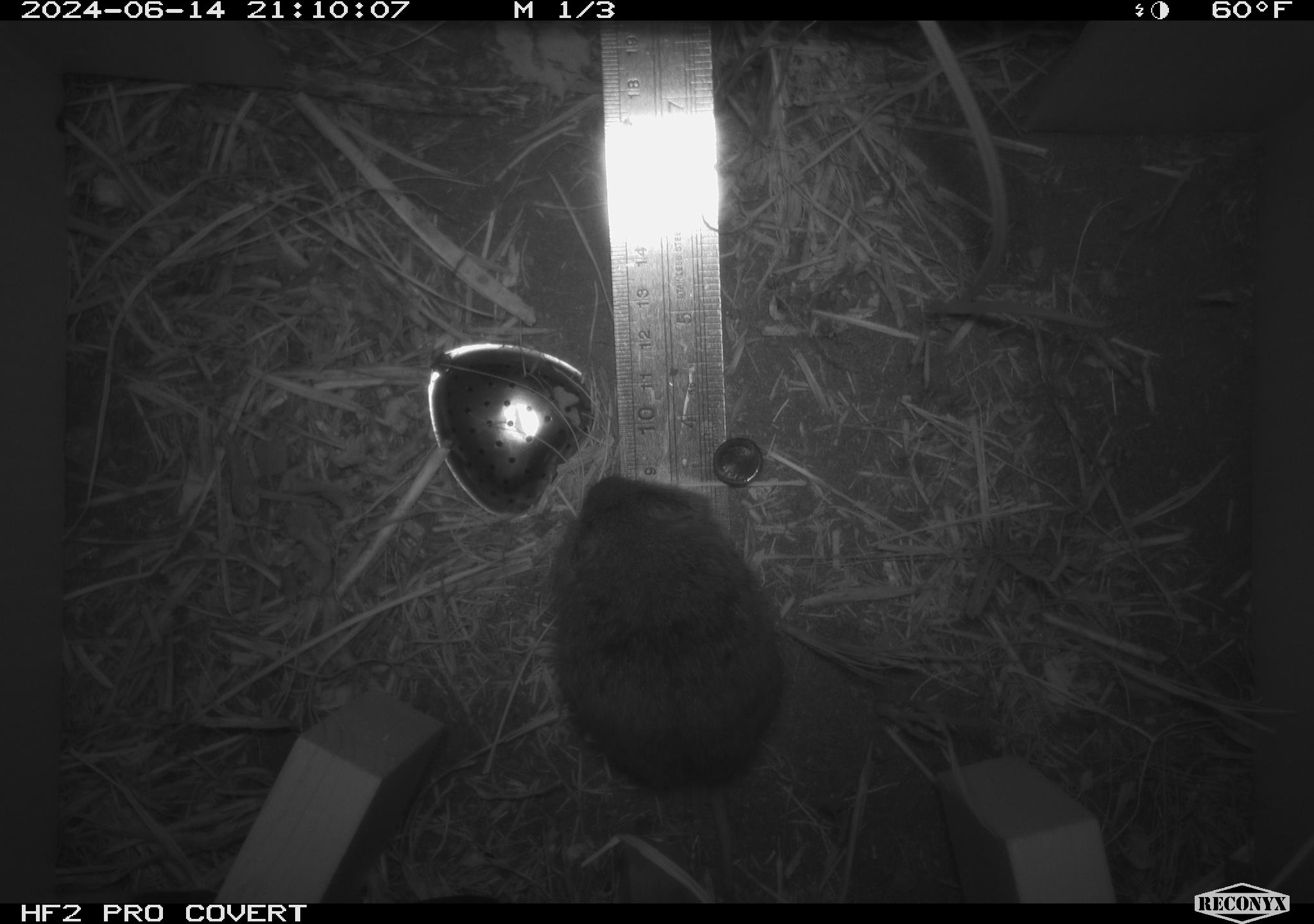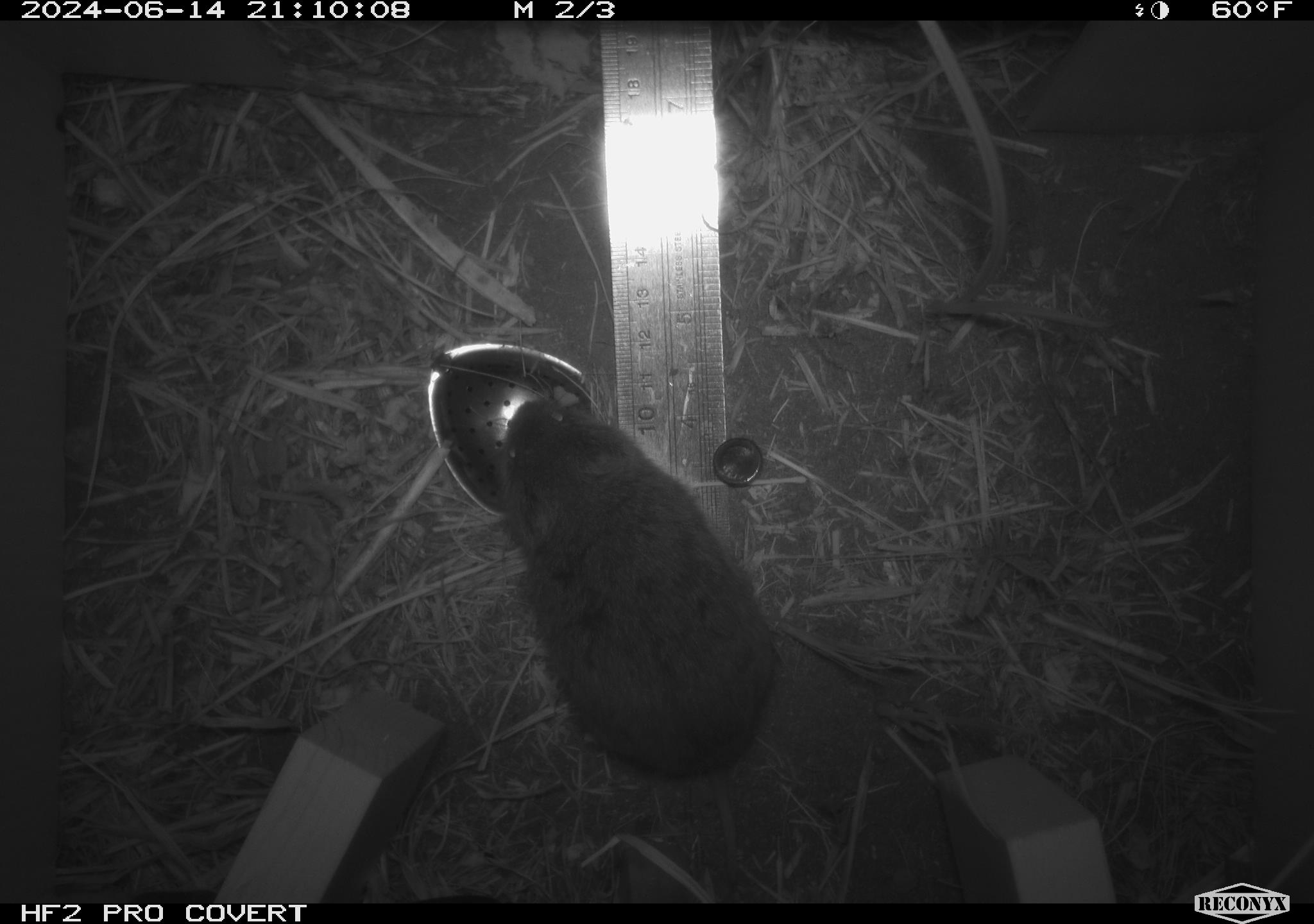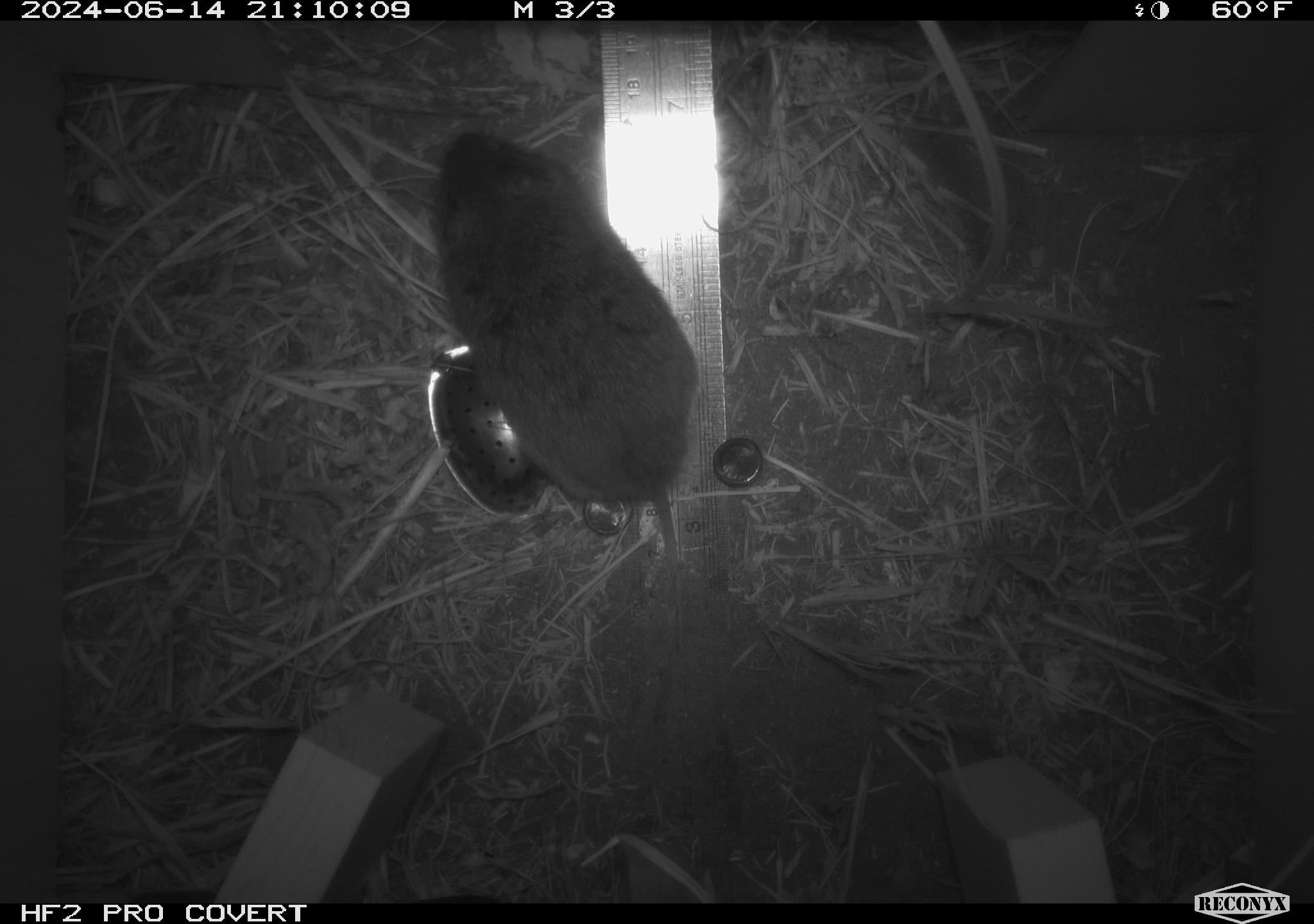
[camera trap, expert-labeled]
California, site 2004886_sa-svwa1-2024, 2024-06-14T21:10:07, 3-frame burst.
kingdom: Animalia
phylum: Chordata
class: Mammalia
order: Rodentia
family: Cricetidae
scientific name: Arvicolinae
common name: voles, lemmings, and muskrats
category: arvicolinae subfamily